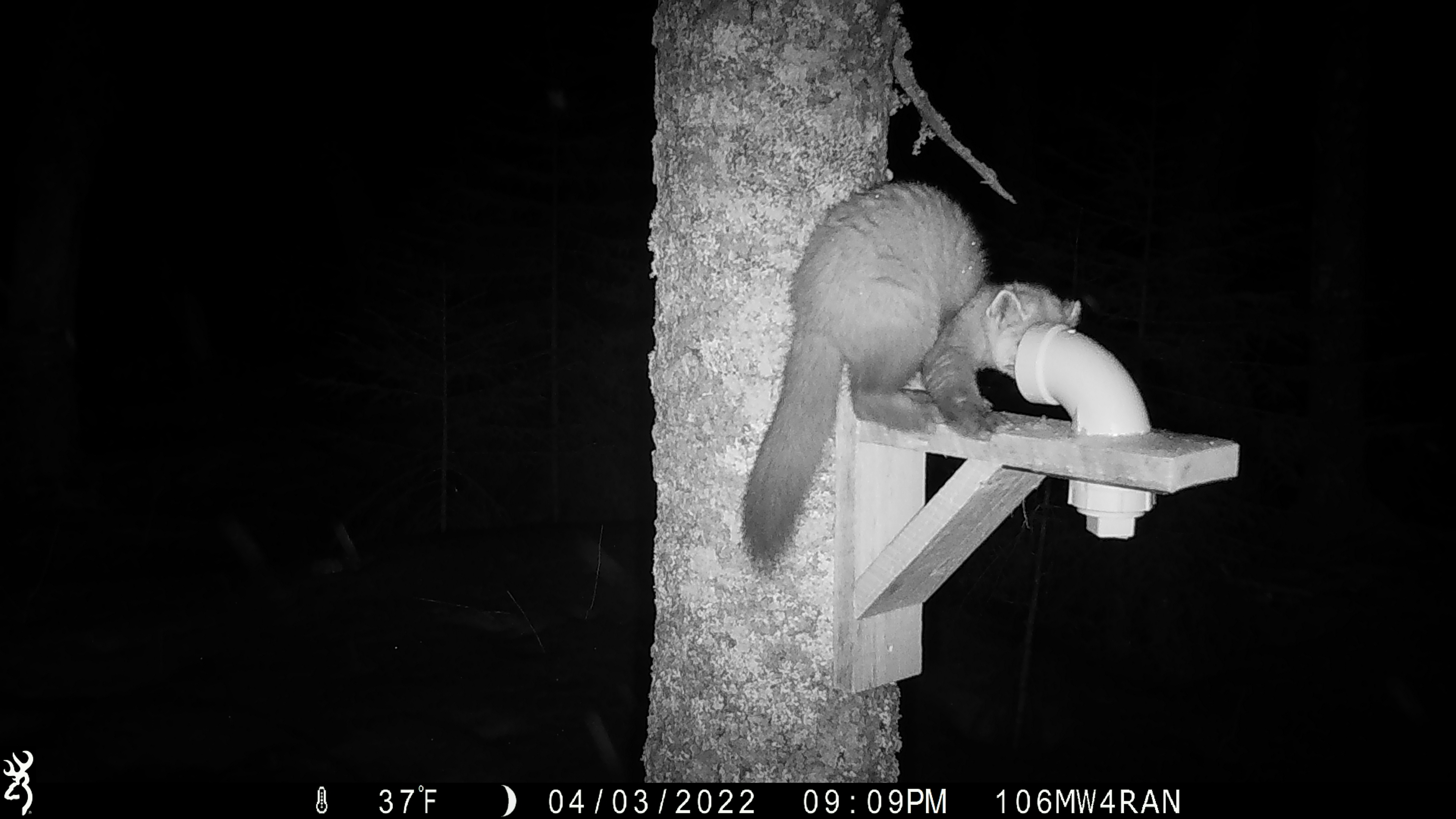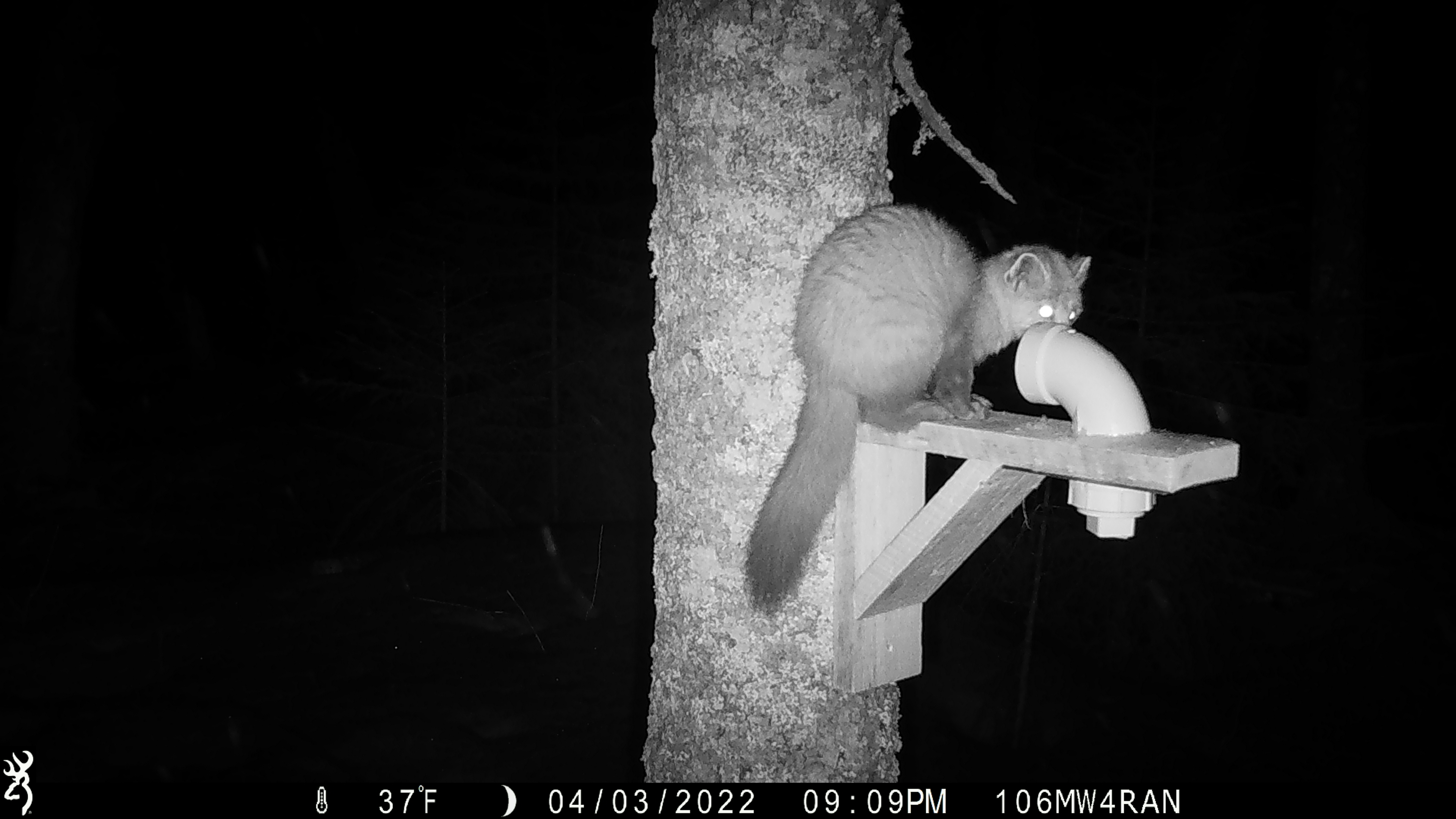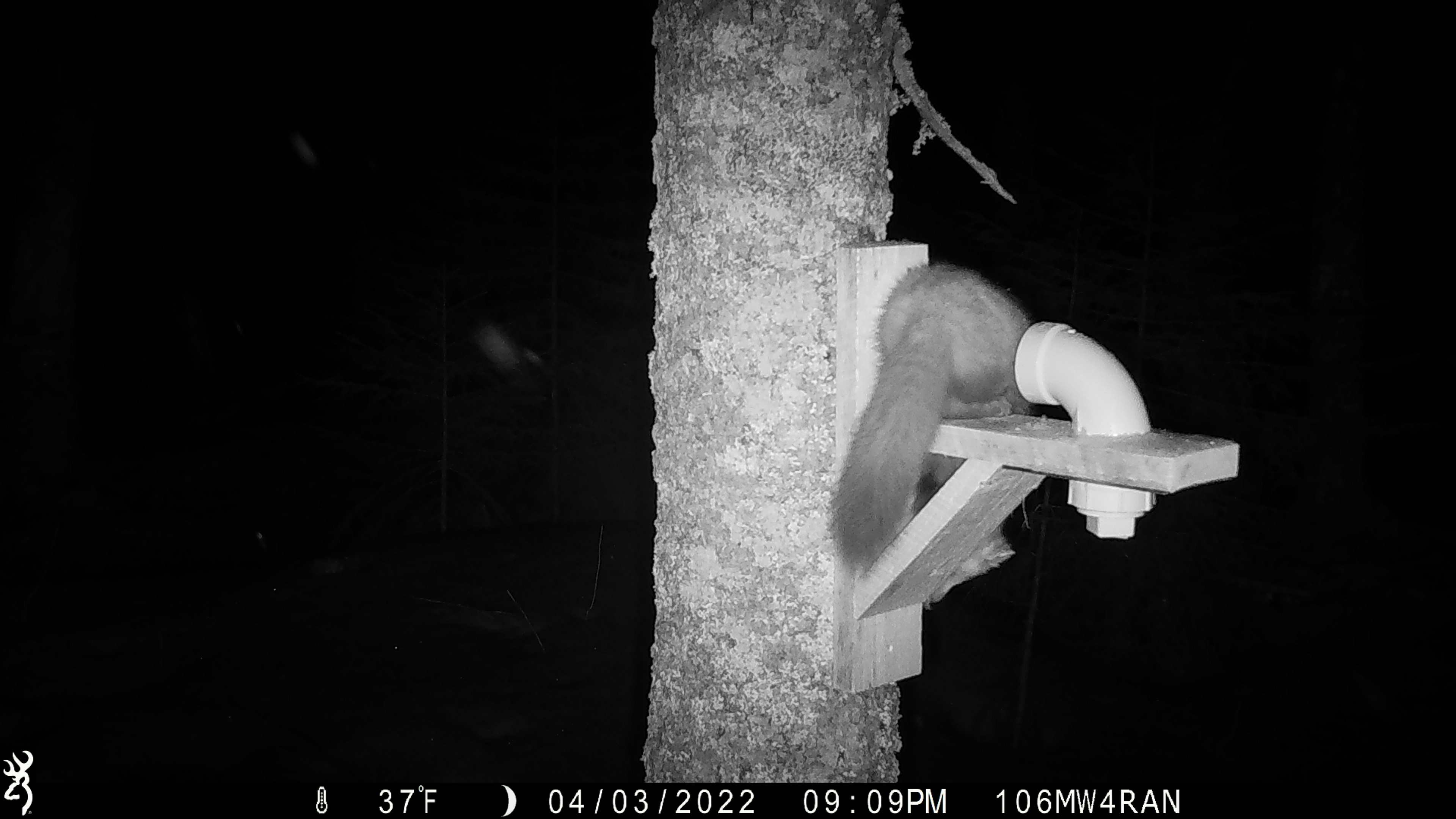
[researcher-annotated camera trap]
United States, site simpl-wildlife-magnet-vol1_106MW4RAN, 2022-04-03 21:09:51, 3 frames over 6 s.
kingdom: Animalia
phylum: Chordata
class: Mammalia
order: Carnivora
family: Mustelidae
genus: Martes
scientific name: Martes americana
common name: american marten